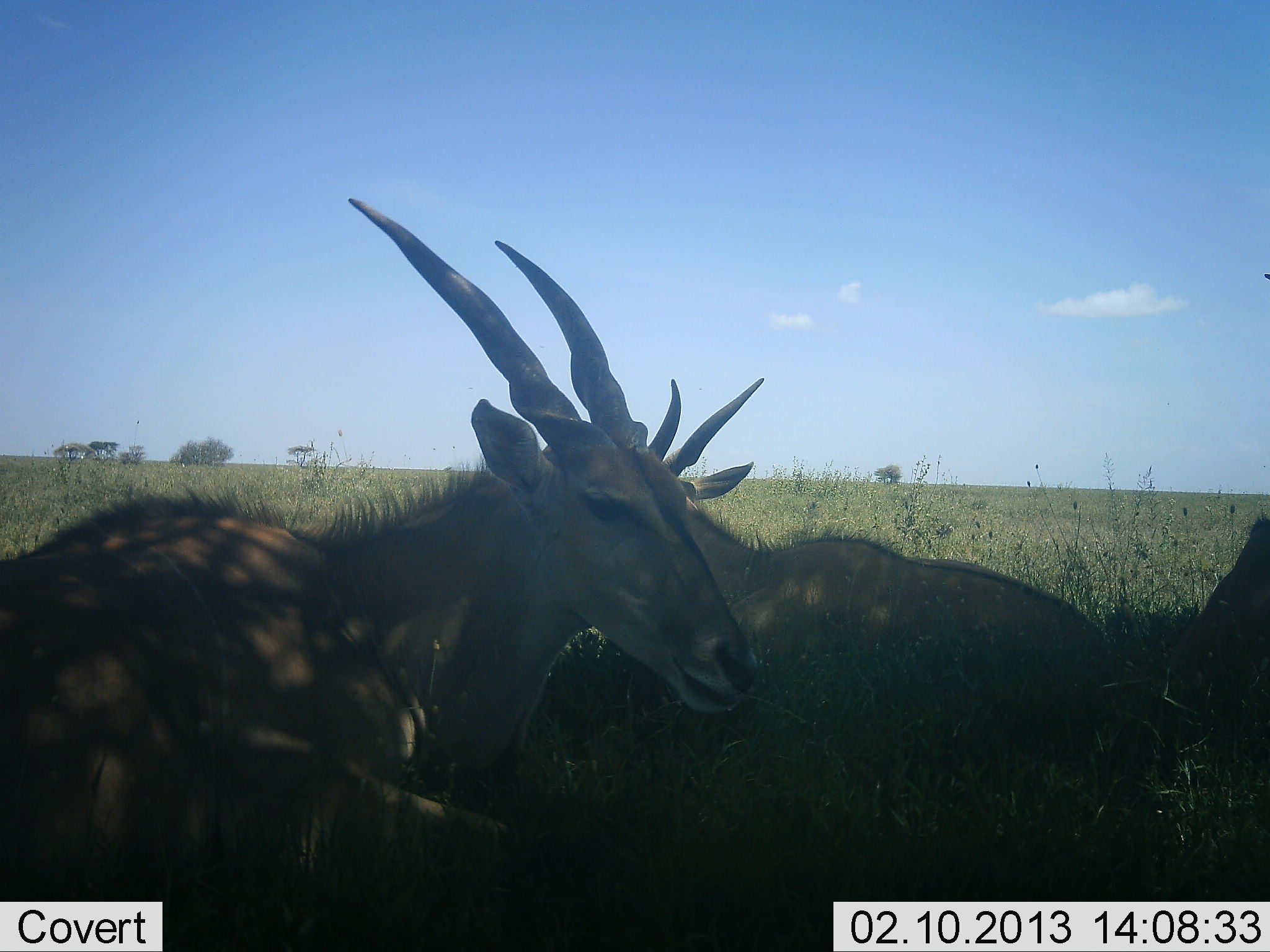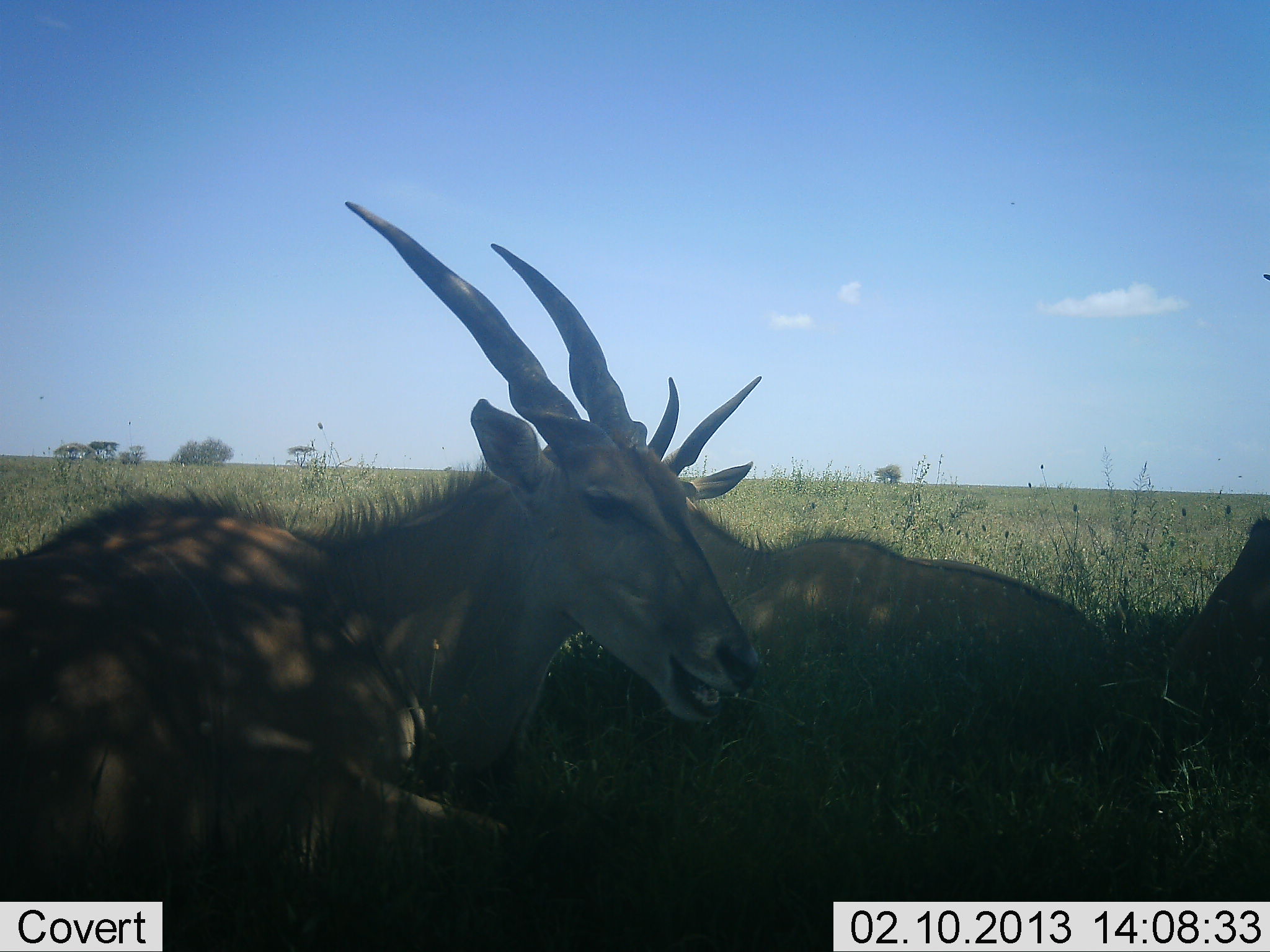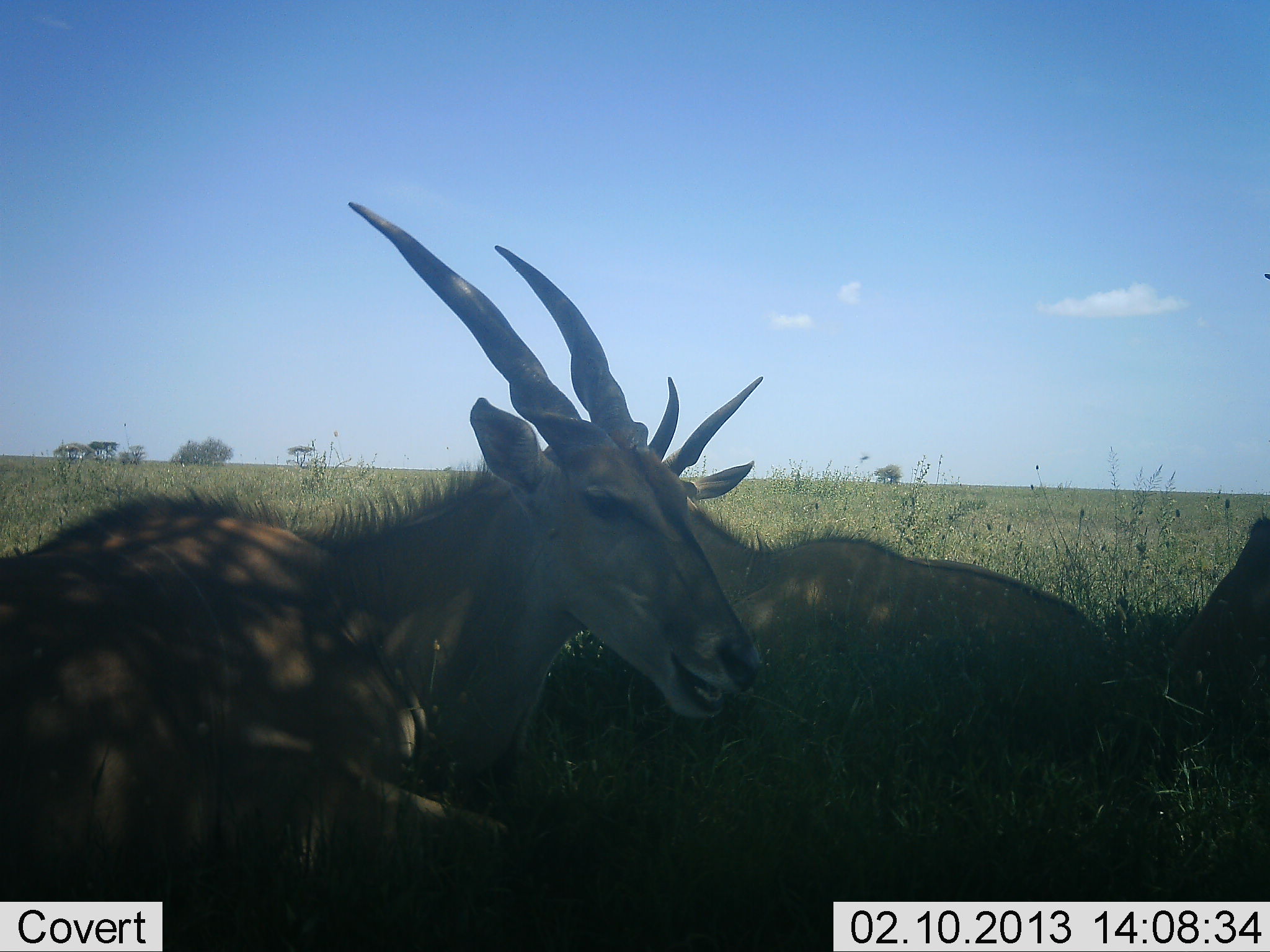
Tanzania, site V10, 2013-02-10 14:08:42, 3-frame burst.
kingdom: Animalia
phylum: Chordata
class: Mammalia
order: Artiodactyla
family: Bovidae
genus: Tragelaphus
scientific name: Tragelaphus oryx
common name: eland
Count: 3.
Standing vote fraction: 0%.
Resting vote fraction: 96%.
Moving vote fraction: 0%.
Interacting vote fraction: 0%.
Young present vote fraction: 0%.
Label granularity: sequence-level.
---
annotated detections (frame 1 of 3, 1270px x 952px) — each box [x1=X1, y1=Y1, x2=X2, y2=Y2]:
animal: [x1=0, y1=197, x2=764, y2=919]; [x1=680, y1=482, x2=1115, y2=735]; [x1=1157, y1=508, x2=1270, y2=738]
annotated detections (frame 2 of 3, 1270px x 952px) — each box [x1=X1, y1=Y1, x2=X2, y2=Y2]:
animal: [x1=0, y1=202, x2=763, y2=886]; [x1=662, y1=500, x2=1110, y2=735]; [x1=1162, y1=514, x2=1270, y2=731]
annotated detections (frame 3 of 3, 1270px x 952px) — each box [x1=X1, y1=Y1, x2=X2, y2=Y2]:
animal: [x1=0, y1=201, x2=765, y2=901]; [x1=683, y1=496, x2=1120, y2=738]; [x1=1175, y1=511, x2=1270, y2=735]